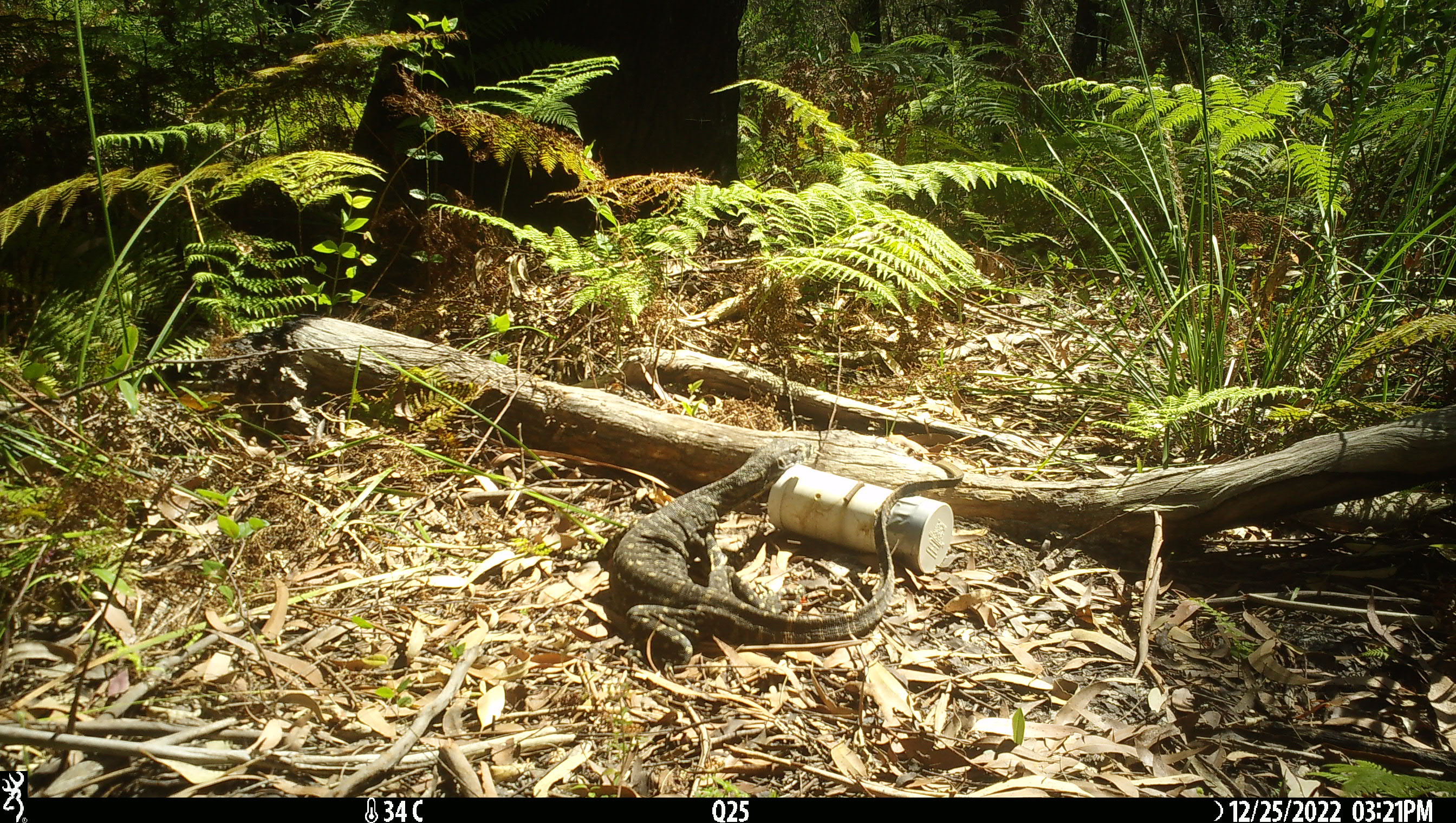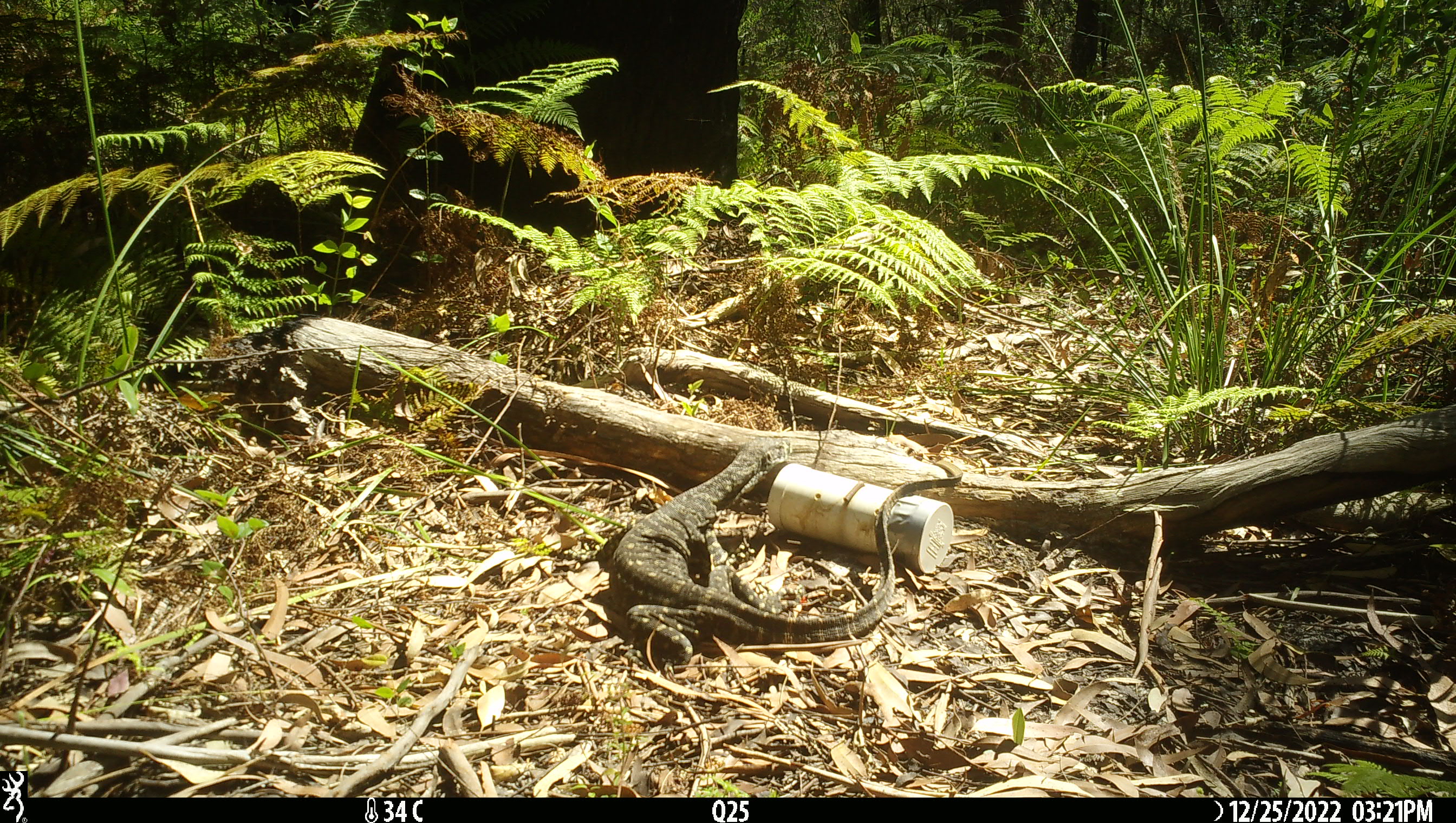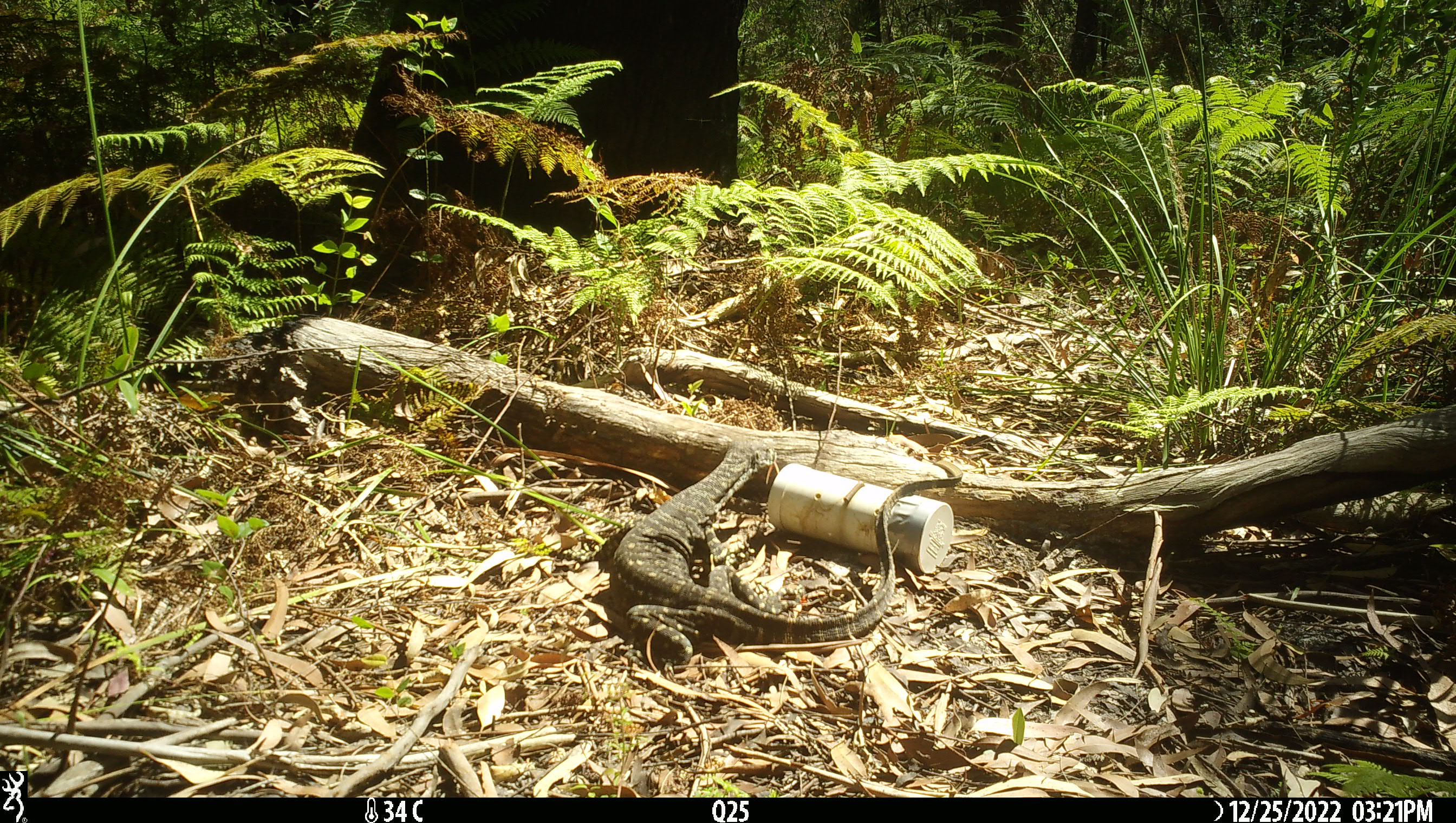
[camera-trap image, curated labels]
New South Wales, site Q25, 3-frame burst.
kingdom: Animalia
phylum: Chordata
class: Reptilia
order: Squamata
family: Varanidae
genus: Varanus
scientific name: Varanus varius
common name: lace monitor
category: goanna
Goanna (lace monitor) (Varanus varius).